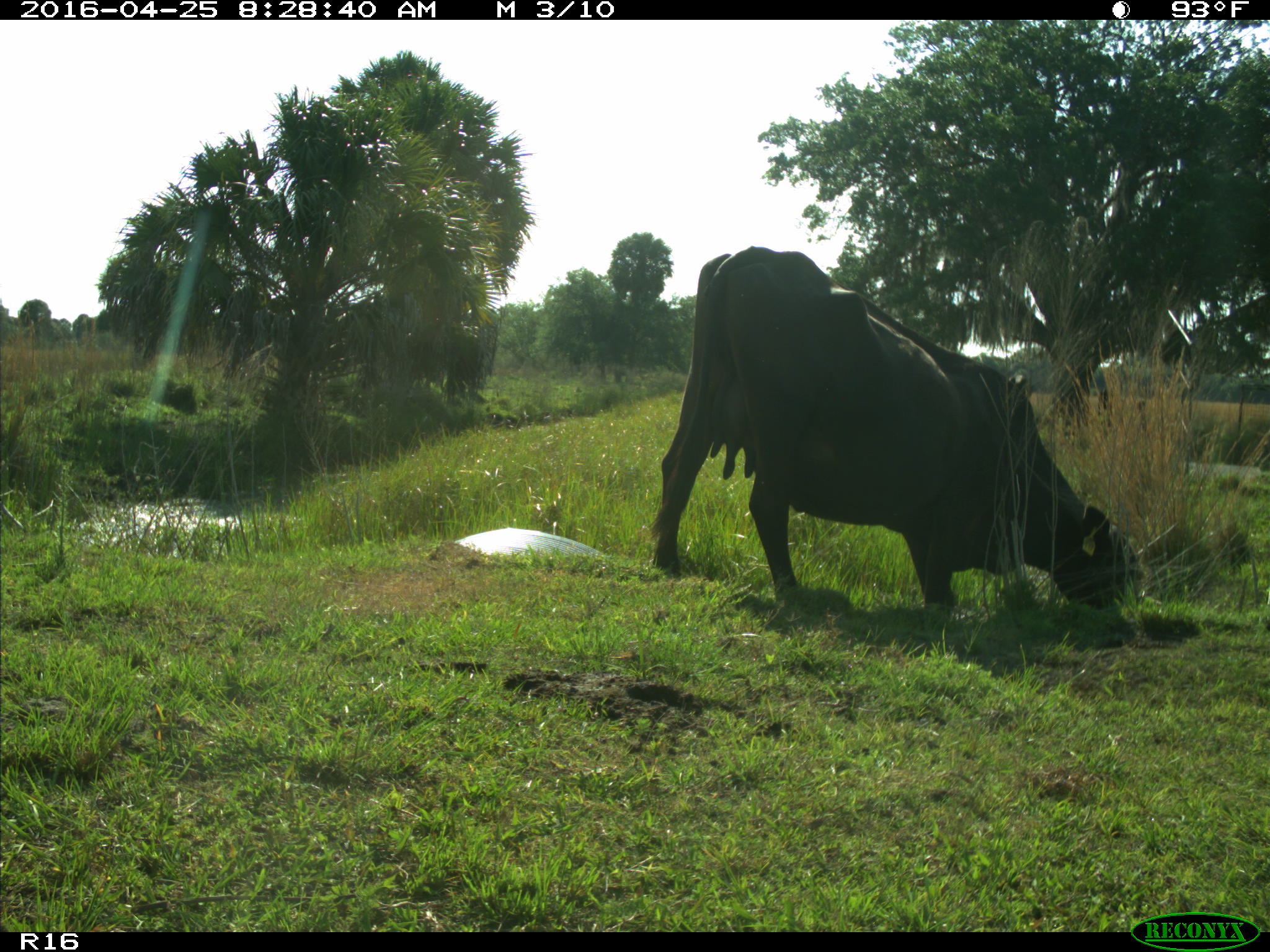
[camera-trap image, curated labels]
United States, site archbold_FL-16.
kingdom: Animalia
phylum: Chordata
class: Mammalia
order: Artiodactyla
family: Bovidae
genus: Bos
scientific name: Bos taurus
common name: domestic cow